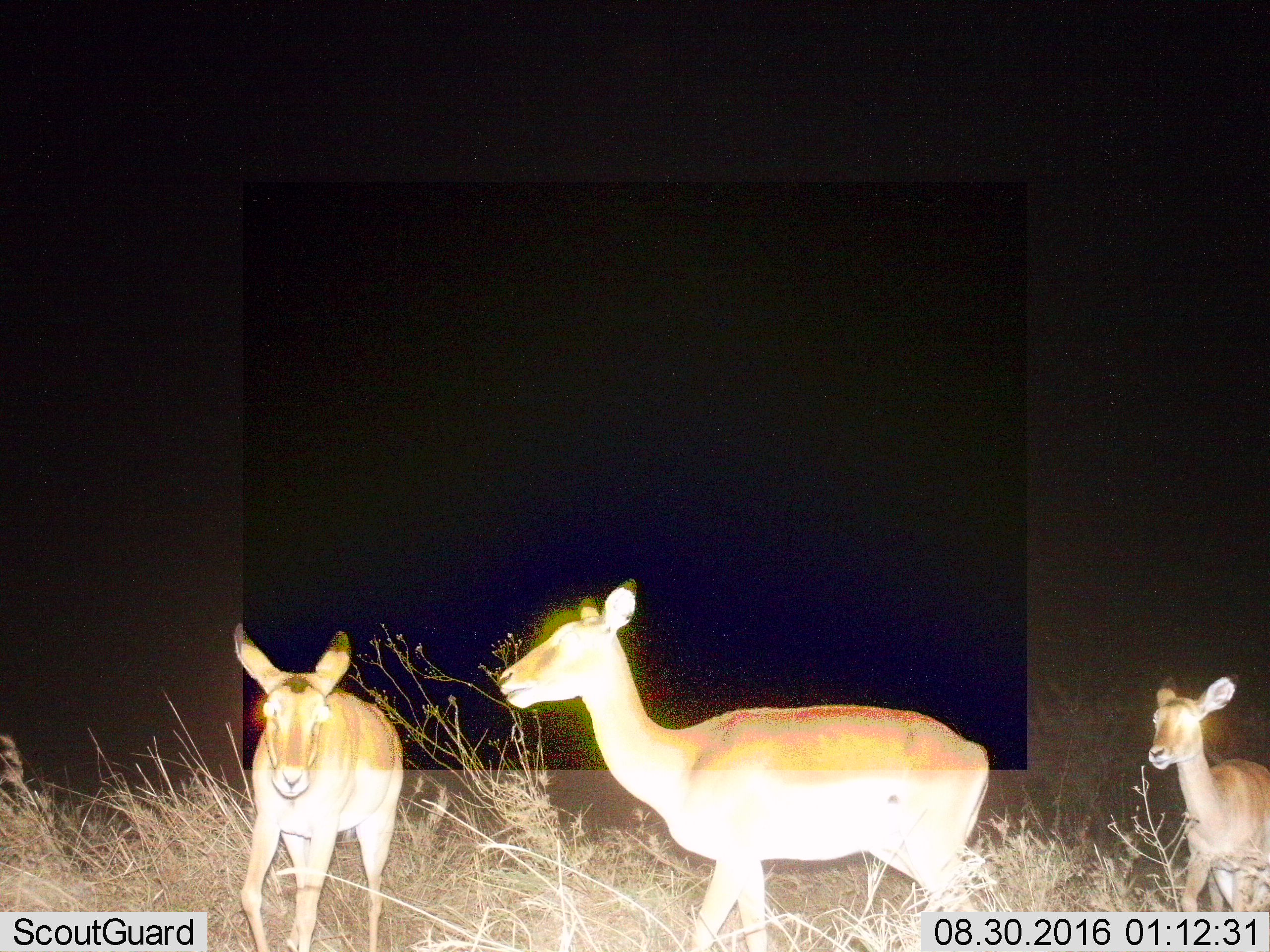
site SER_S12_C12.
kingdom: Animalia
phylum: Chordata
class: Mammalia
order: Artiodactyla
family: Bovidae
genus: Nanger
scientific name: Nanger granti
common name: grant's gazelle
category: gazellegrants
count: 3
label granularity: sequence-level